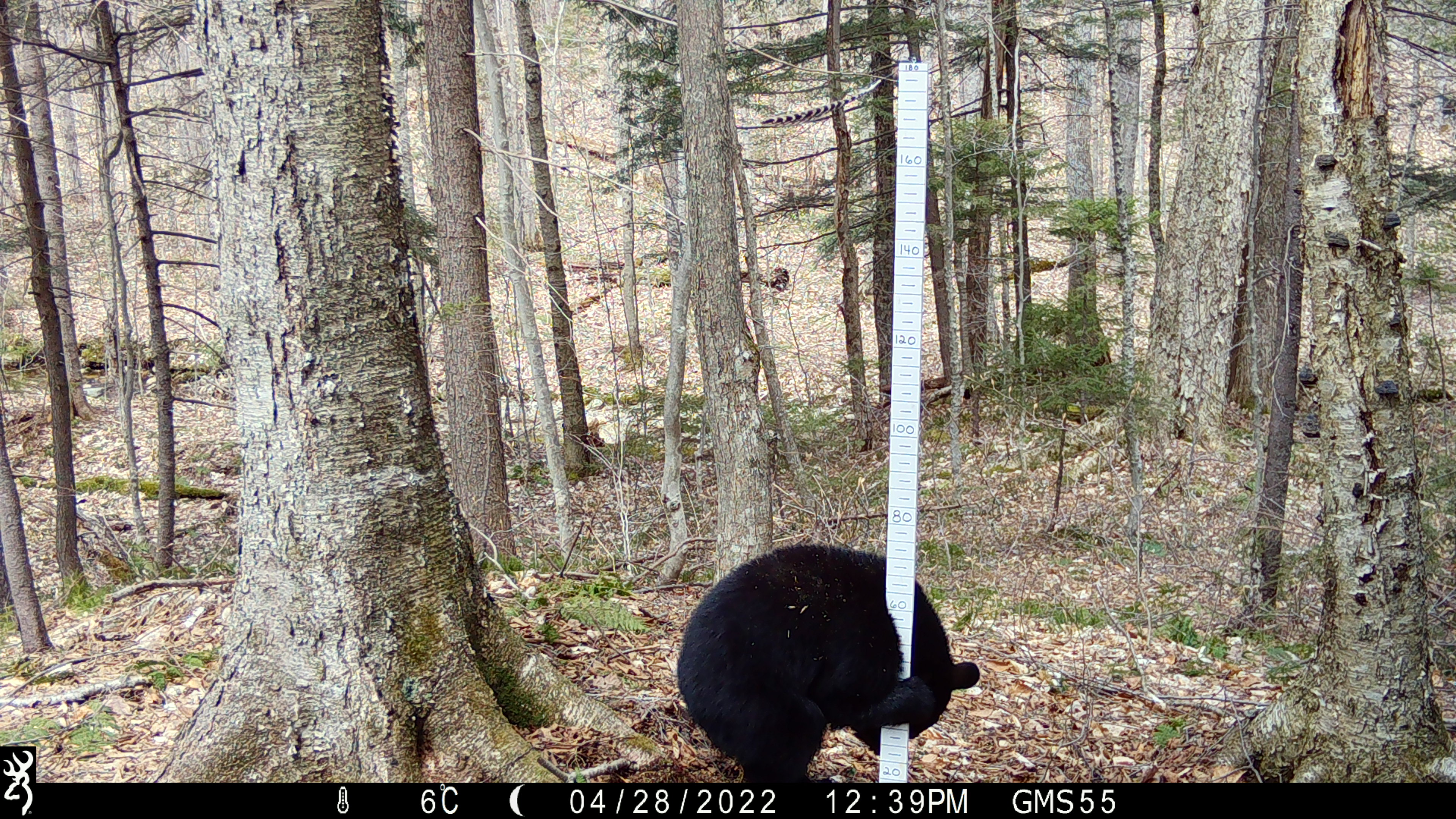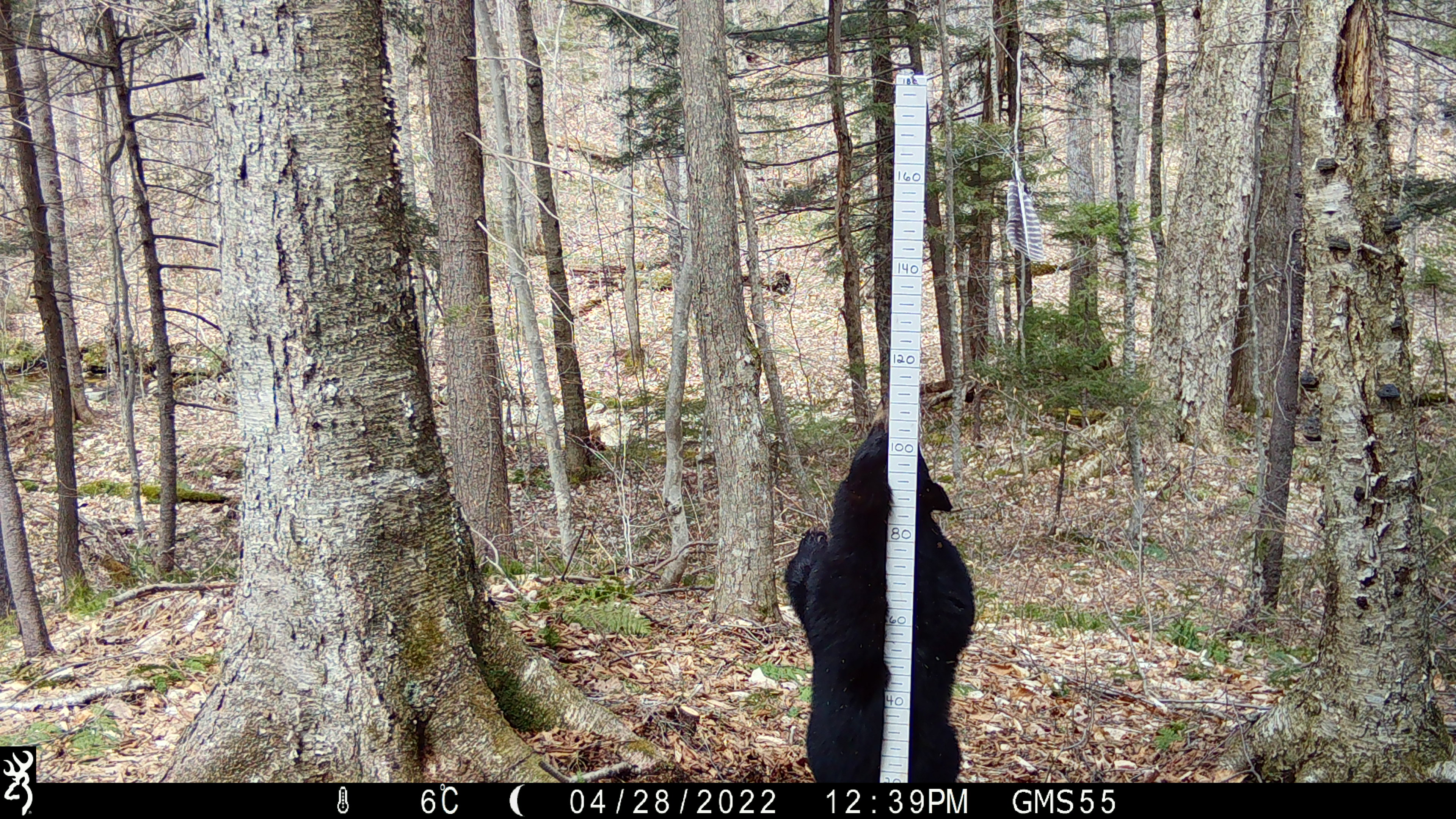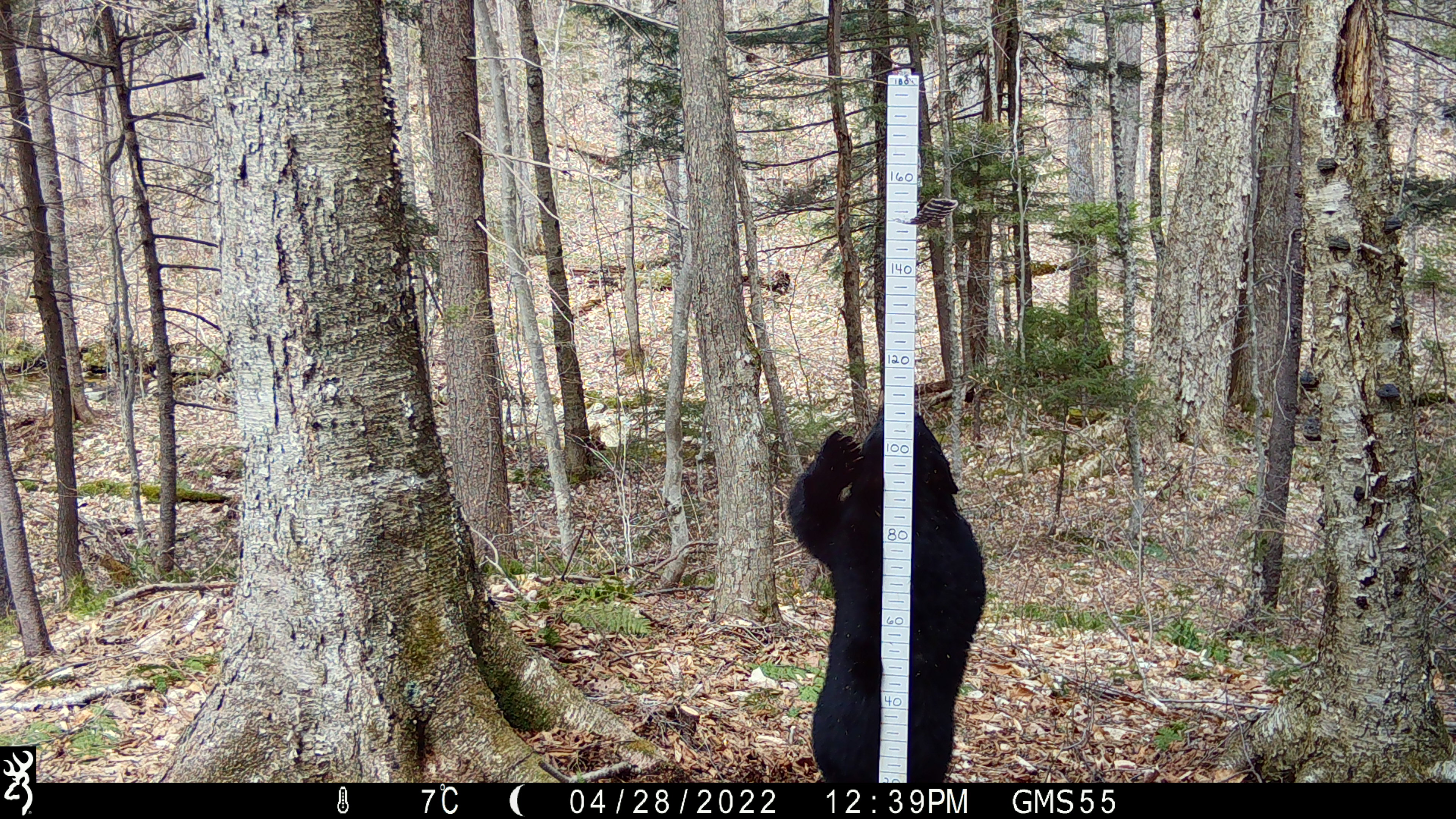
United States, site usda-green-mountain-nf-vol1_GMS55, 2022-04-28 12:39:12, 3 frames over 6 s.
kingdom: Animalia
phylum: Chordata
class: Mammalia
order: Carnivora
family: Ursidae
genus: Ursus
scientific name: Ursus americanus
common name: black bear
Black bear (Ursus americanus).